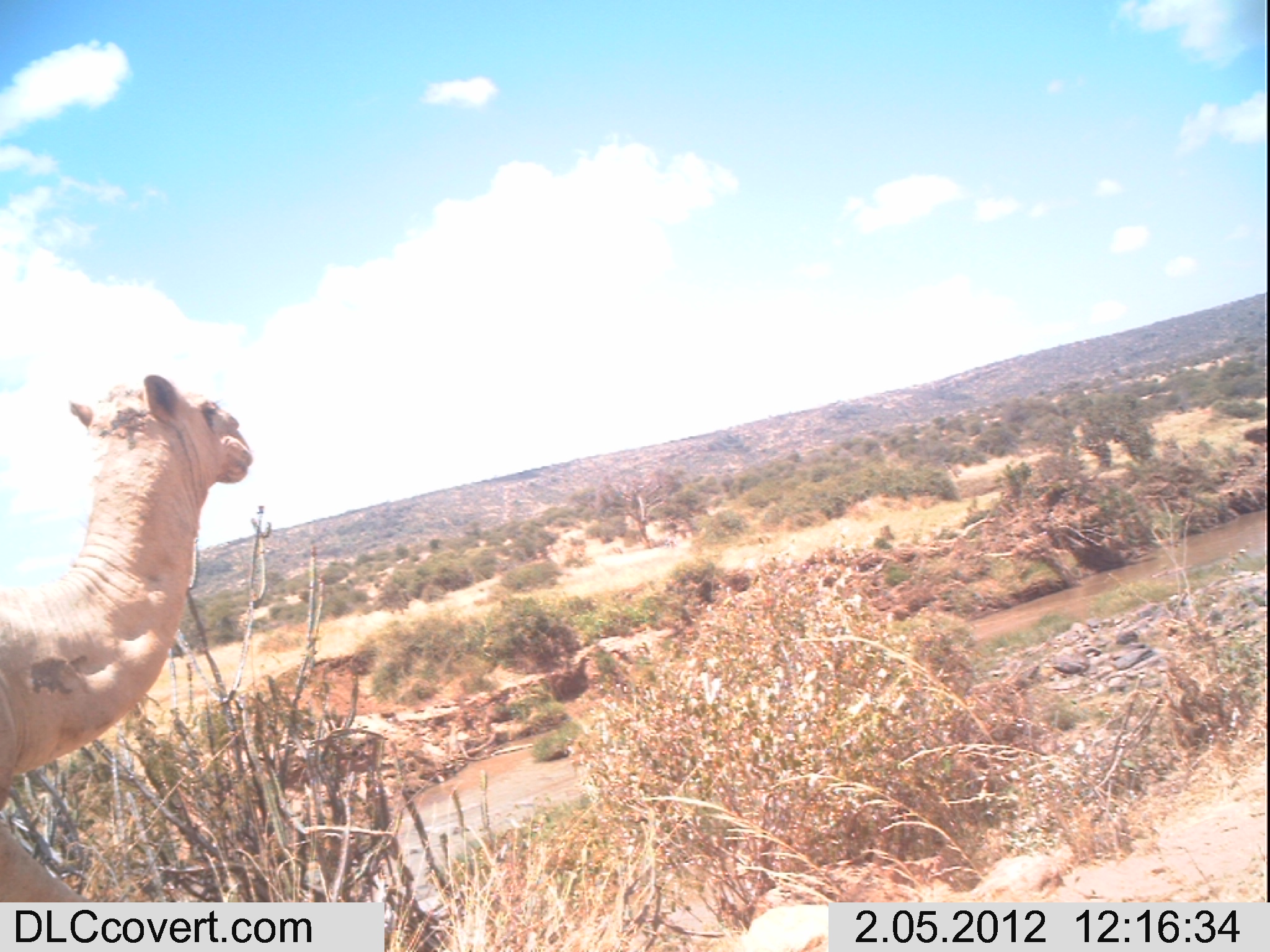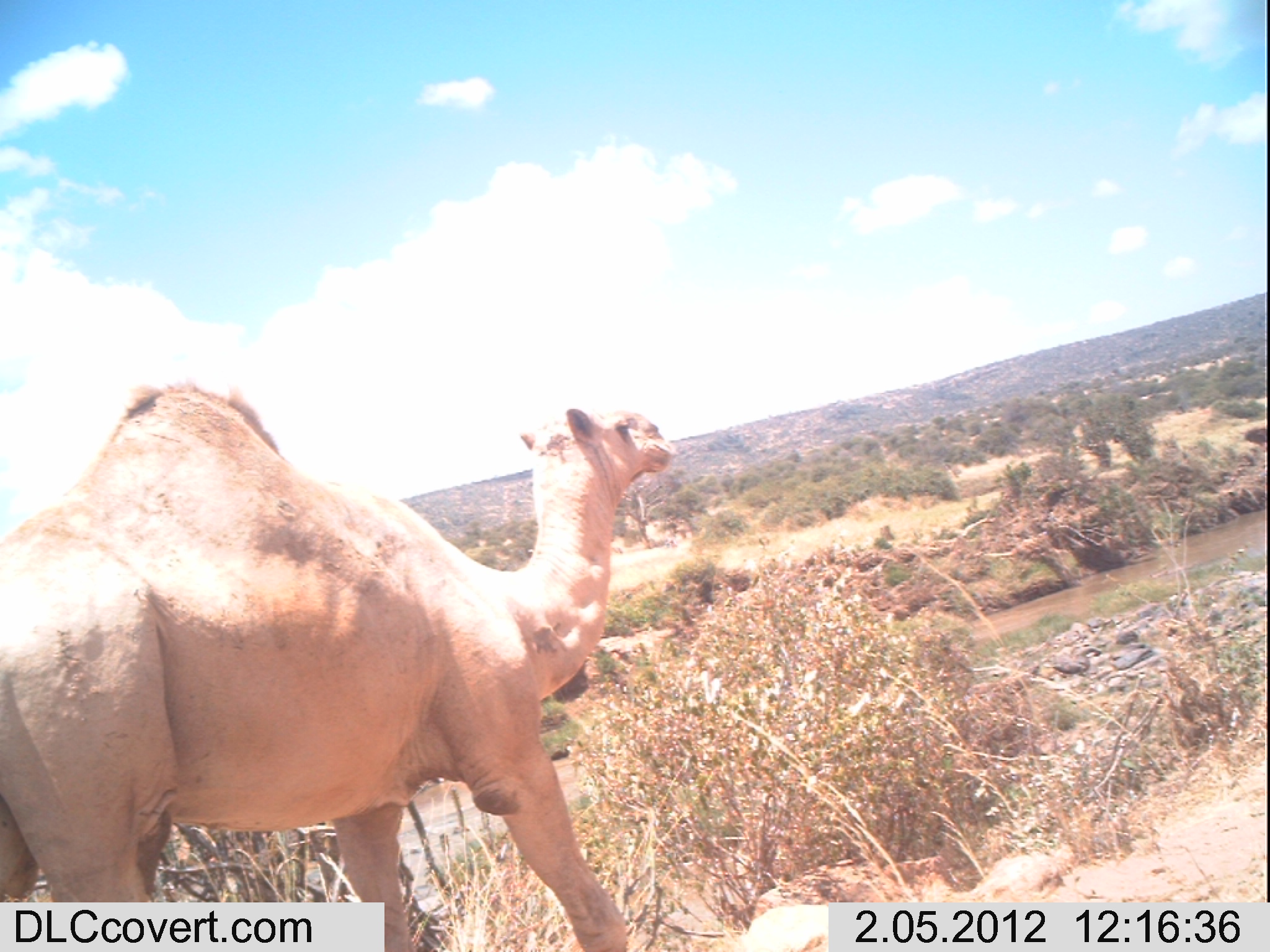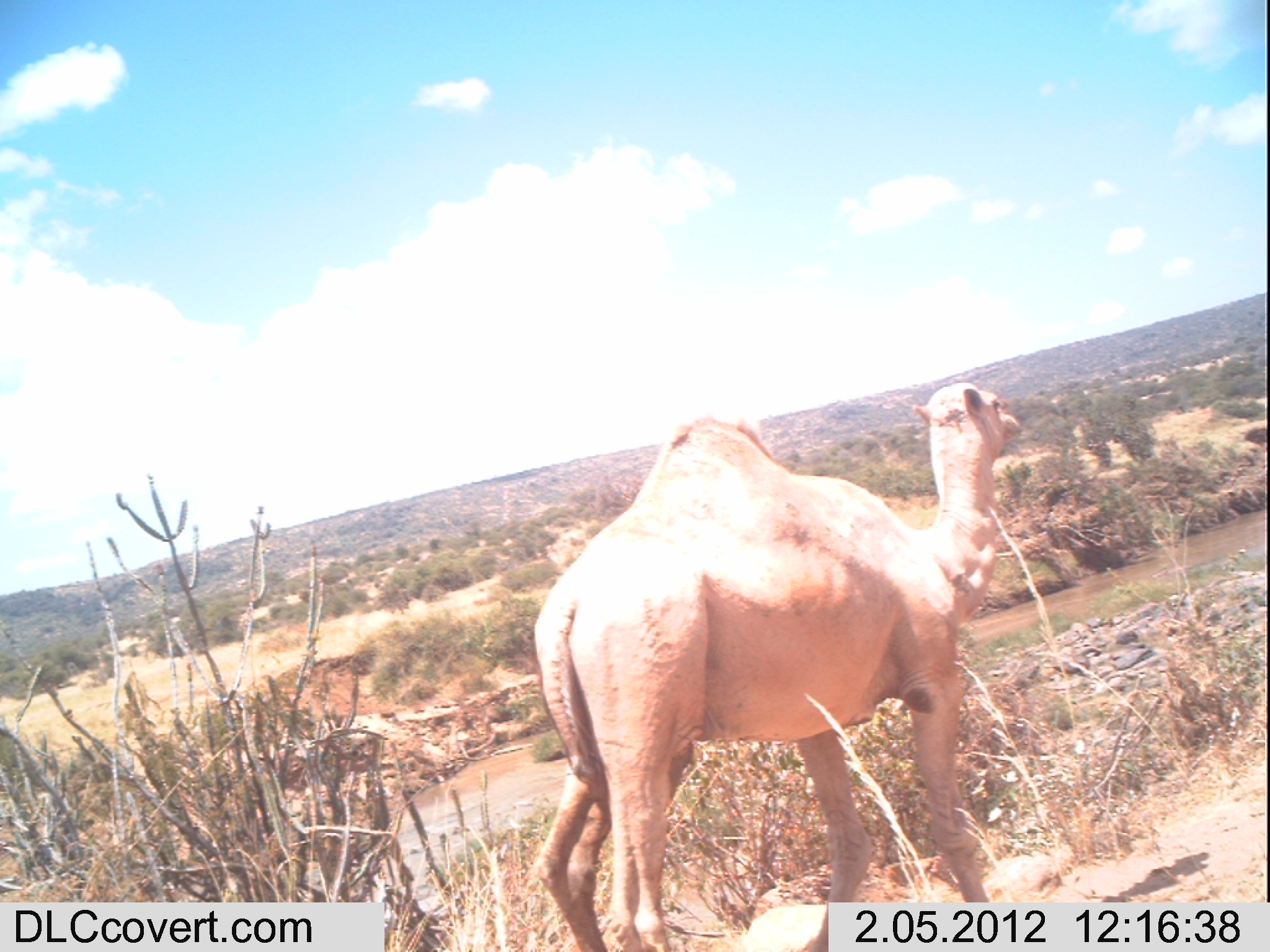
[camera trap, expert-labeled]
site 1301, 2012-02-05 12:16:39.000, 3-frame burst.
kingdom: Animalia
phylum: Chordata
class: Mammalia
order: Artiodactyla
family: Camelidae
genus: Camelus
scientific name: Camelus dromedarius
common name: dromedary camel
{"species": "Camelus dromedarius (dromedary camel)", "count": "1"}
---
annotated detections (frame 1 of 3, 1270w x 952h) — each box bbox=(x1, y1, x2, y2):
camelus dromedarius: bbox=(0, 372, 253, 902)